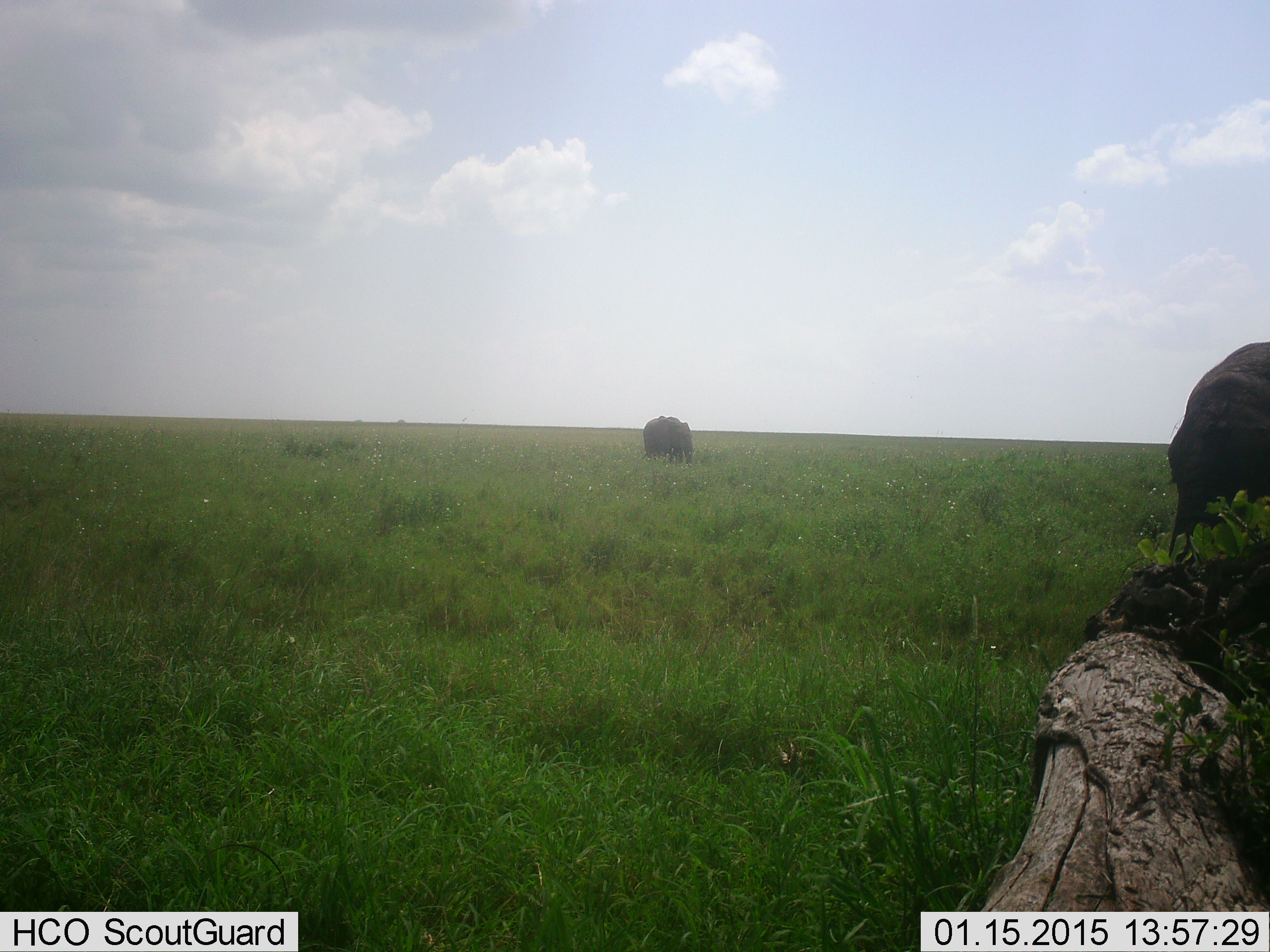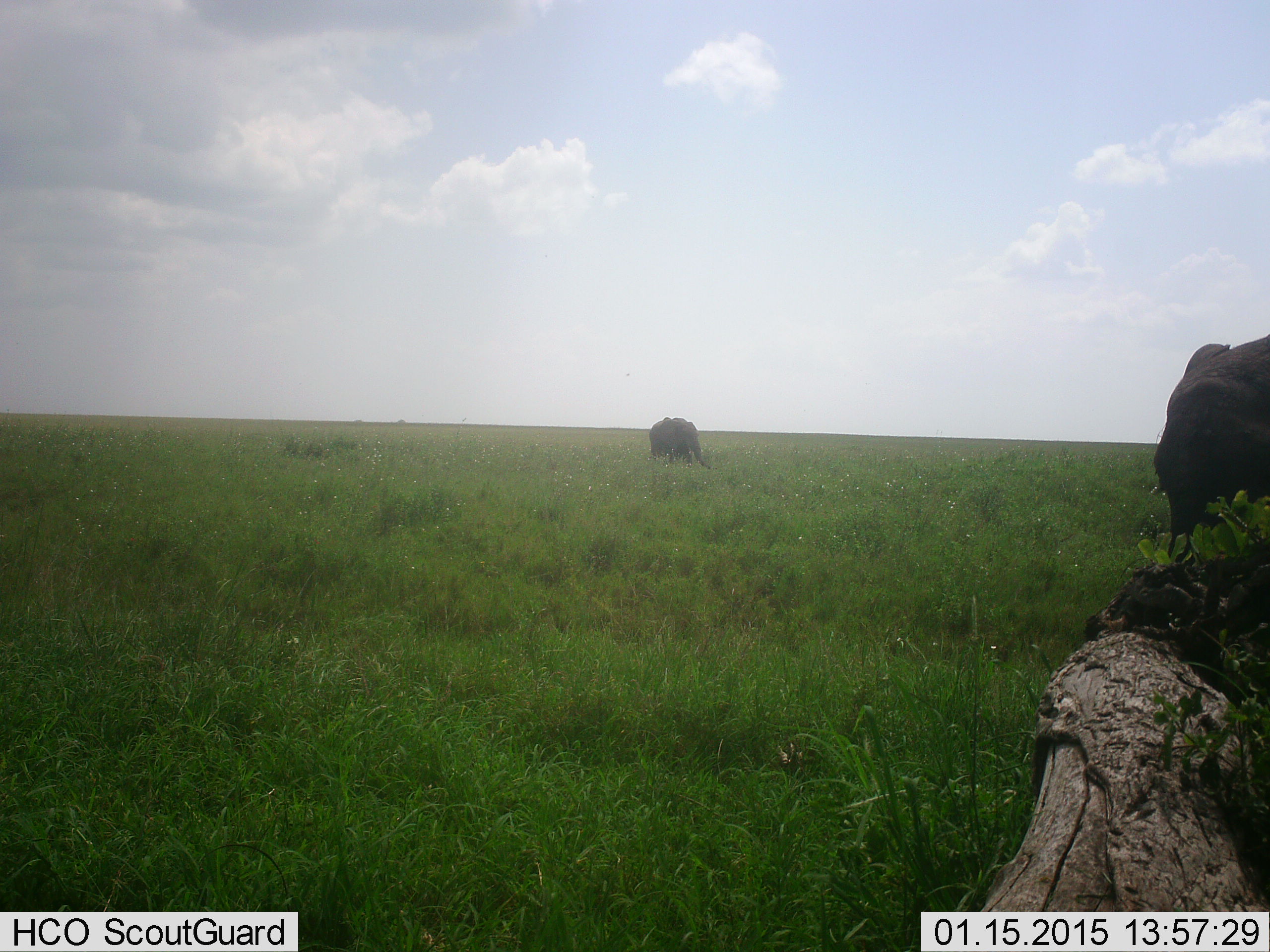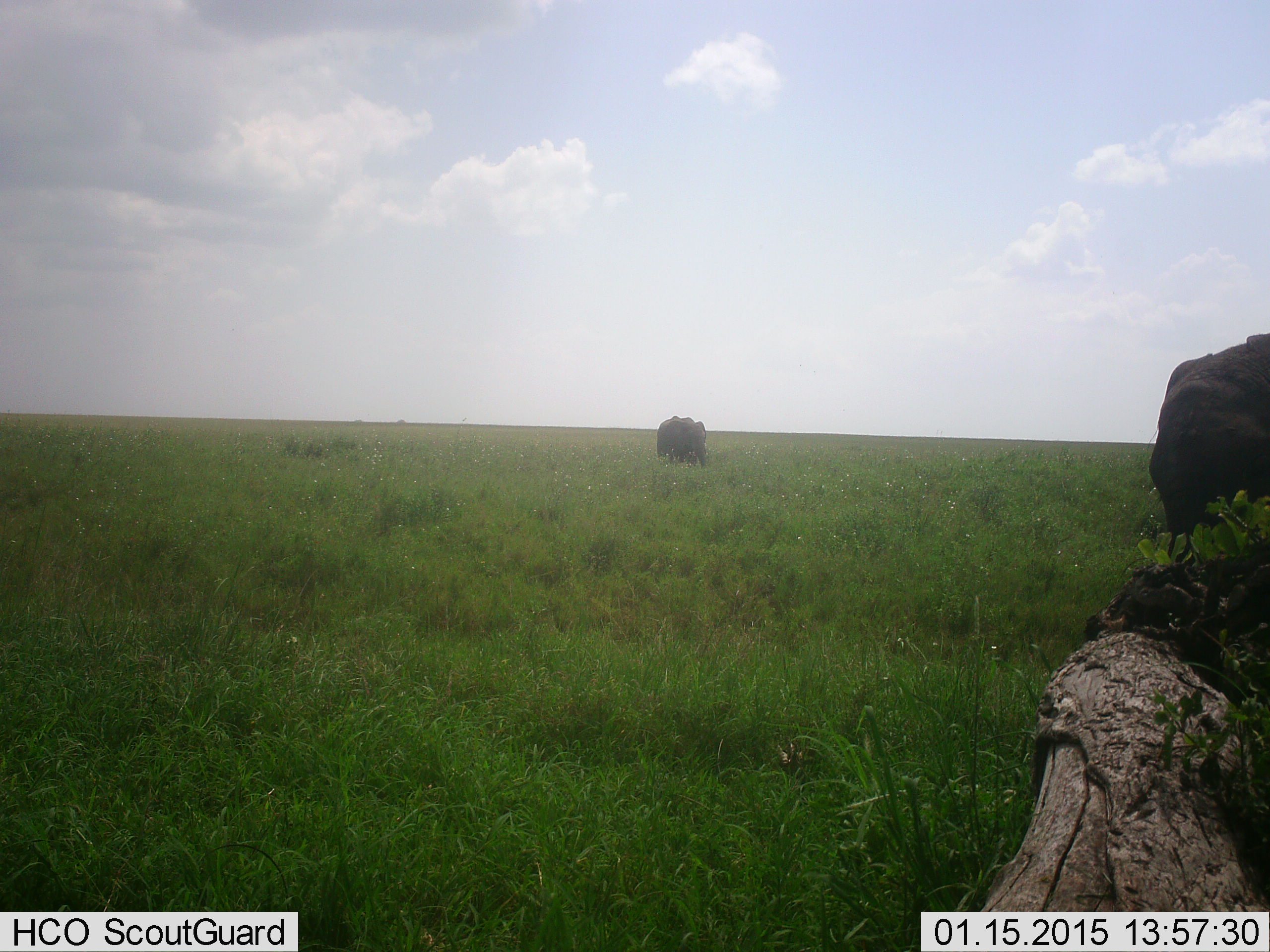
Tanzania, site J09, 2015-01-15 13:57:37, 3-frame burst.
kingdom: Animalia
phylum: Chordata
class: Mammalia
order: Proboscidea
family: Elephantidae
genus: Loxodonta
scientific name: Loxodonta africana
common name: african bush elephant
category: elephant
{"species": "elephant (african bush elephant) (Loxodonta africana)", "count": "2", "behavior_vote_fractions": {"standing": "40%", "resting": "0%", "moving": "70%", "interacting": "0%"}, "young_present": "0%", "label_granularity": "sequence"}